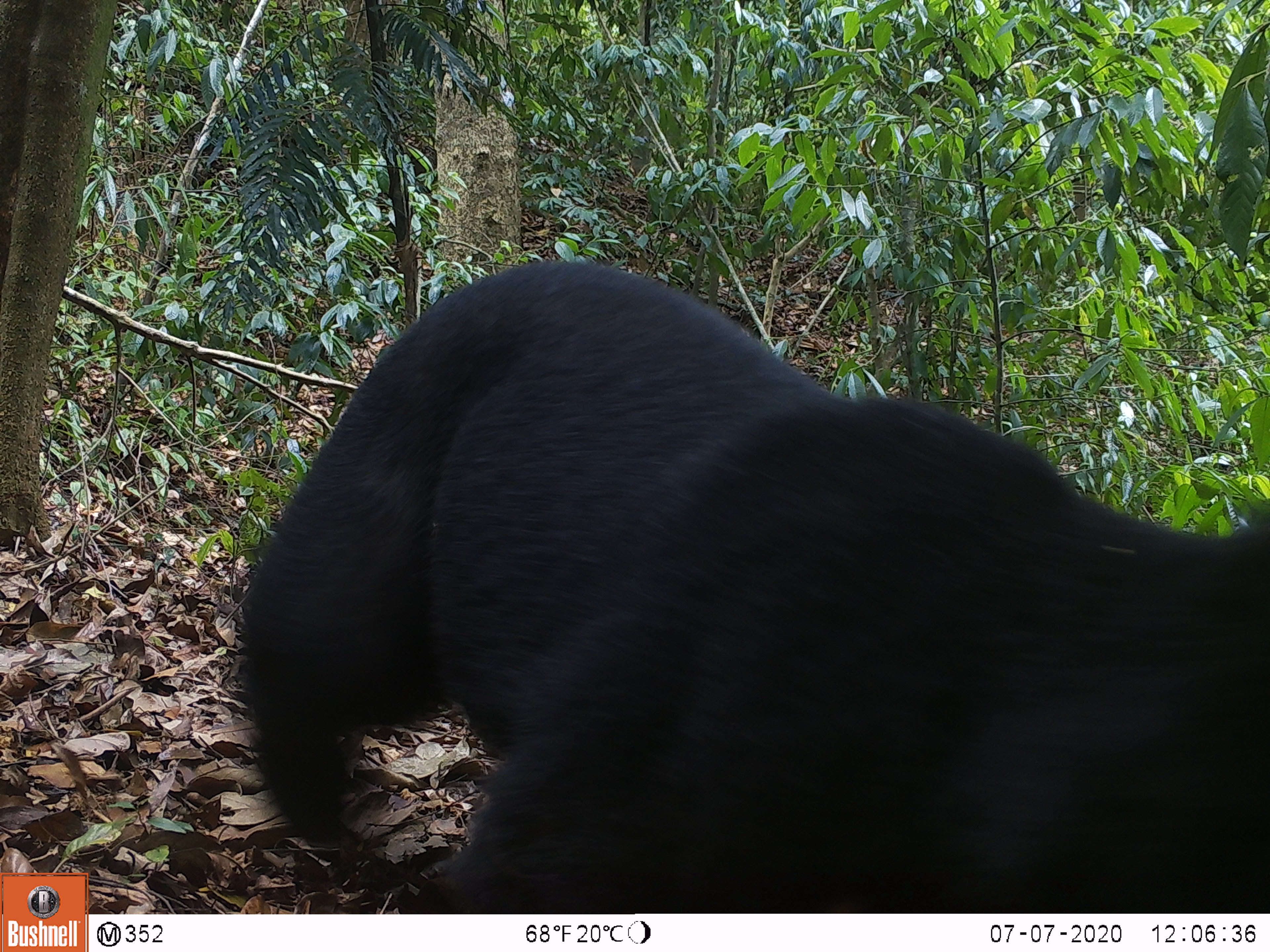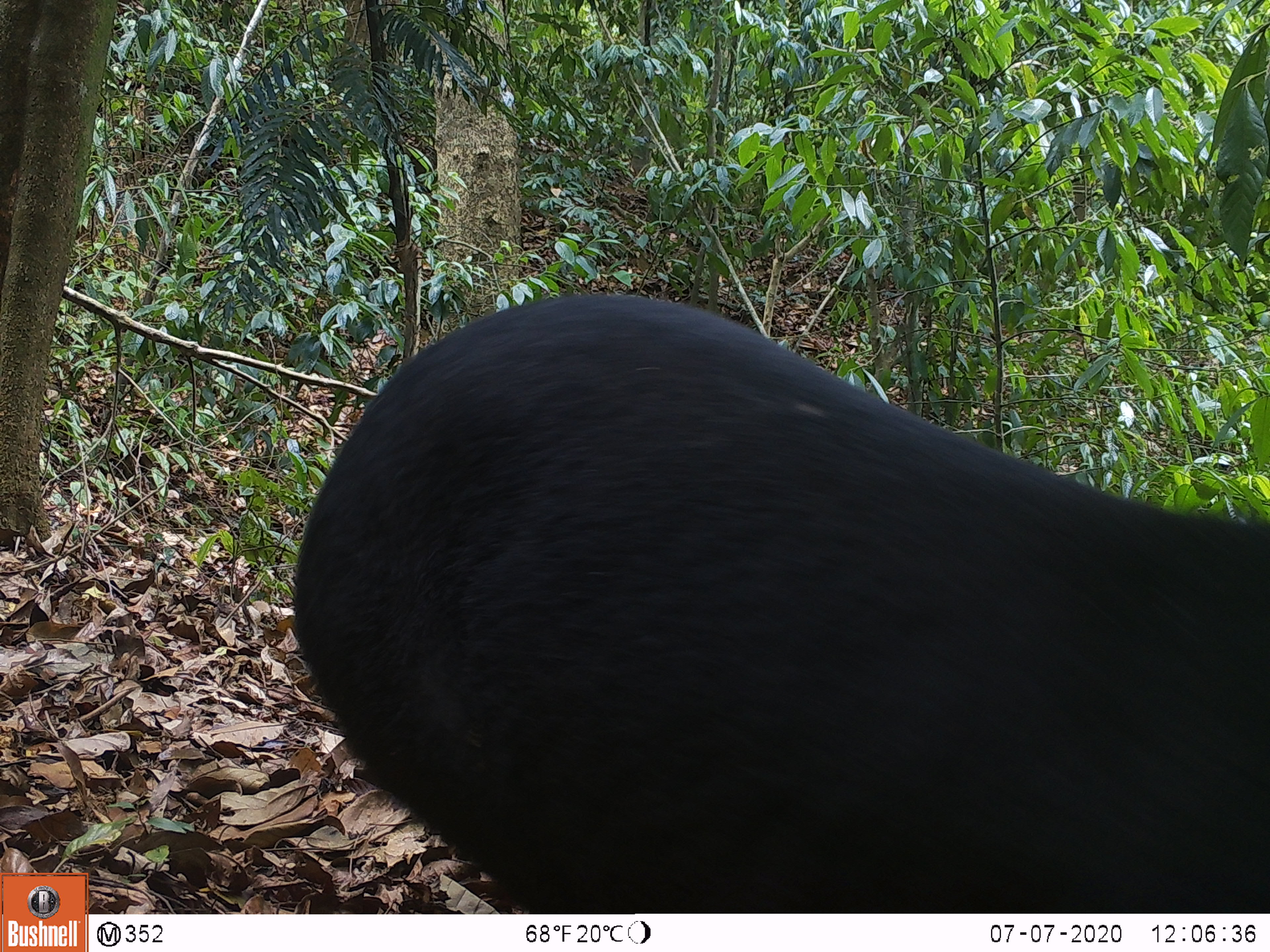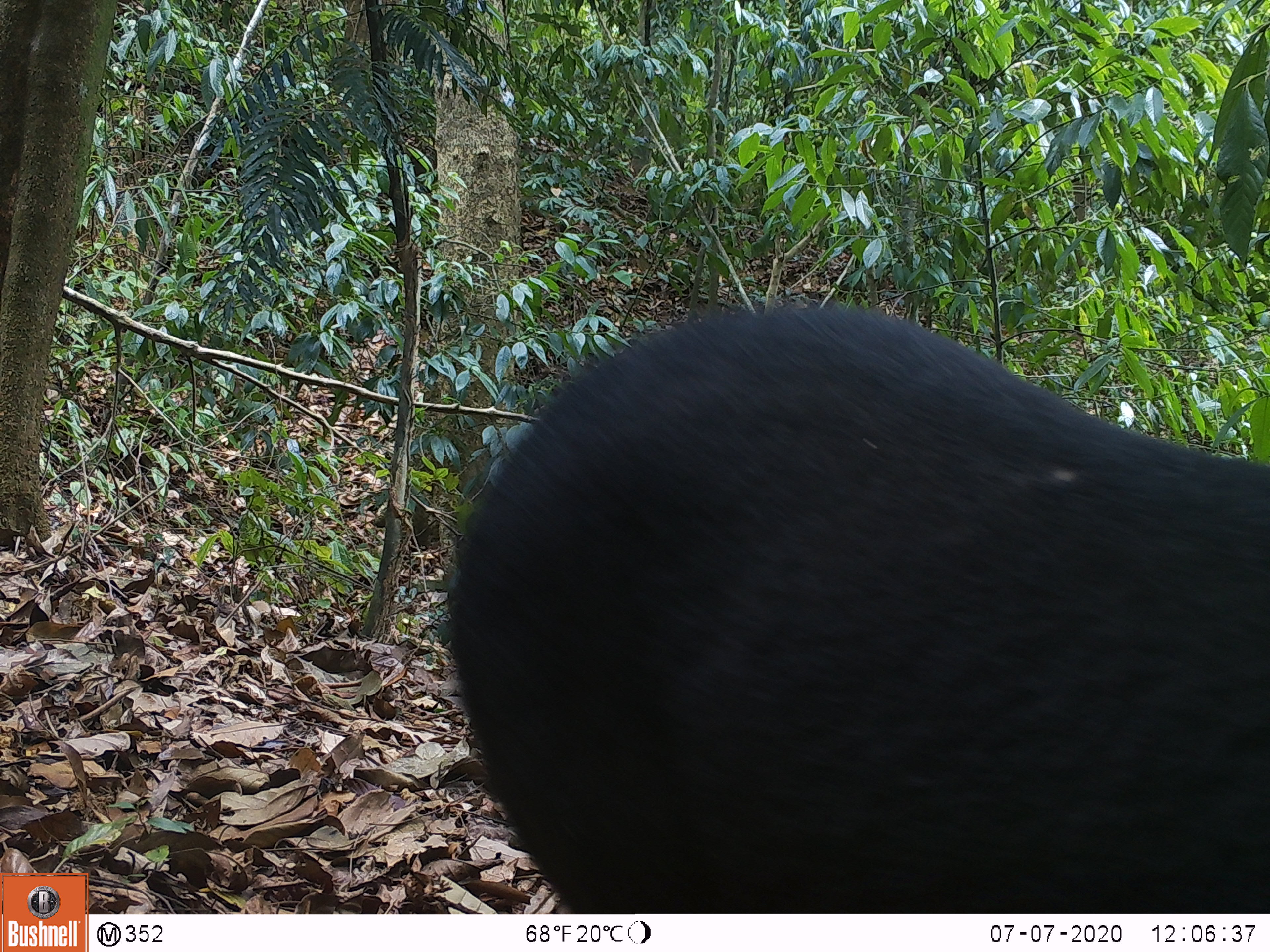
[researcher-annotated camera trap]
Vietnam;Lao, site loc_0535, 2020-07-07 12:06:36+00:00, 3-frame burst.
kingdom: Animalia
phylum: Chordata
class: Mammalia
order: Carnivora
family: Ursidae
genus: Ursus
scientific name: Ursus thibetanus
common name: asian black bear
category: asiatic black bear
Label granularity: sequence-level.